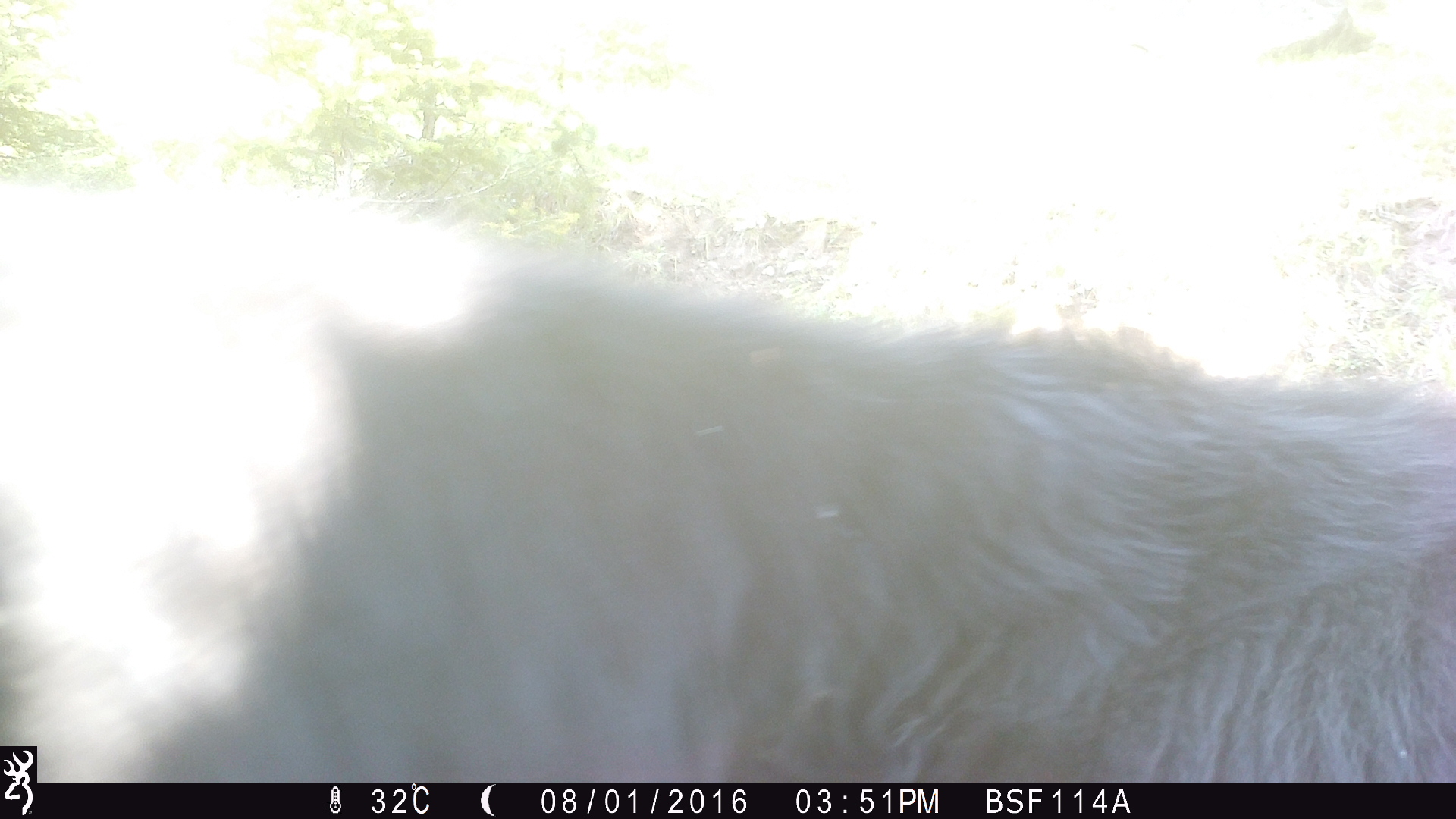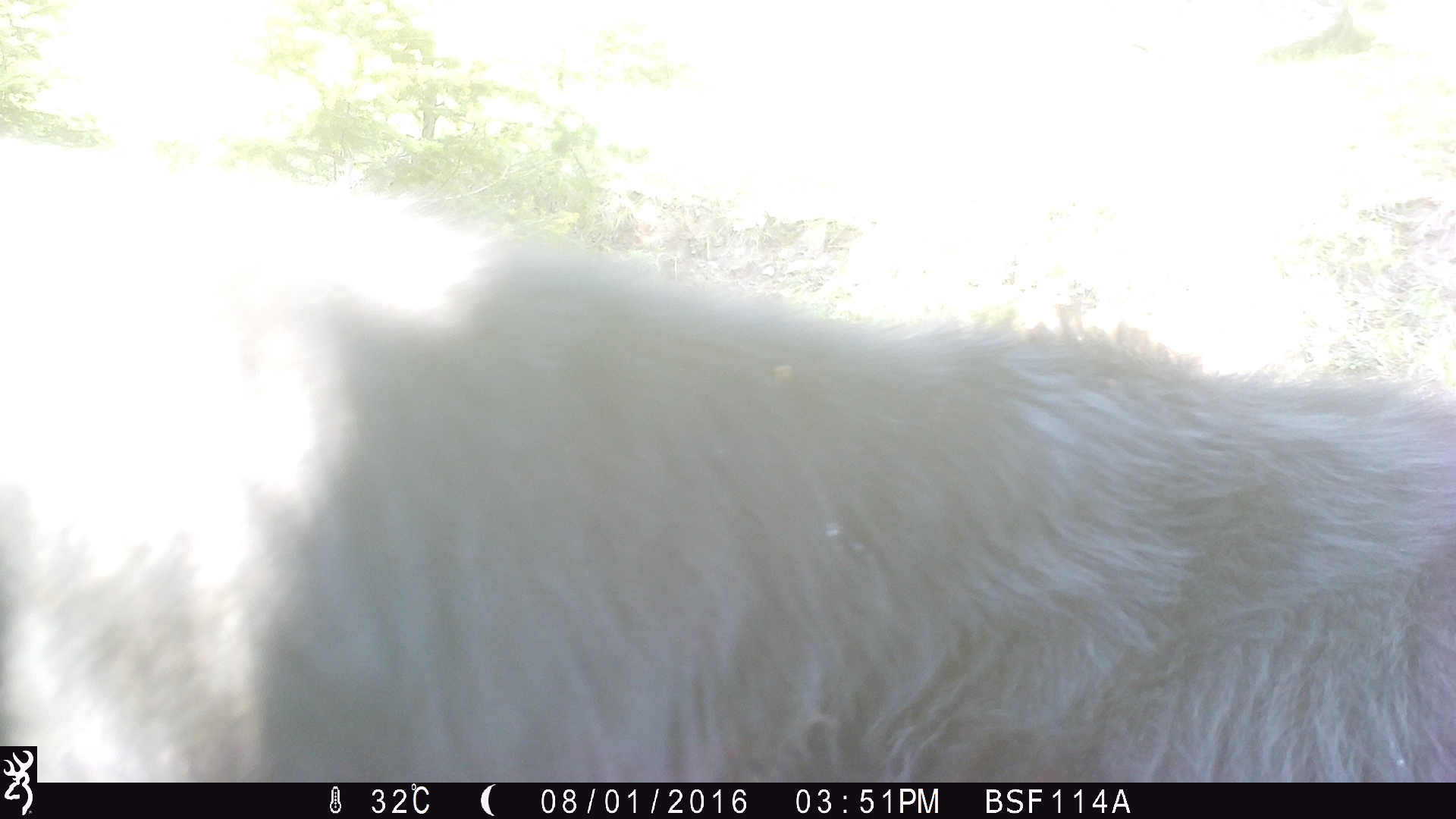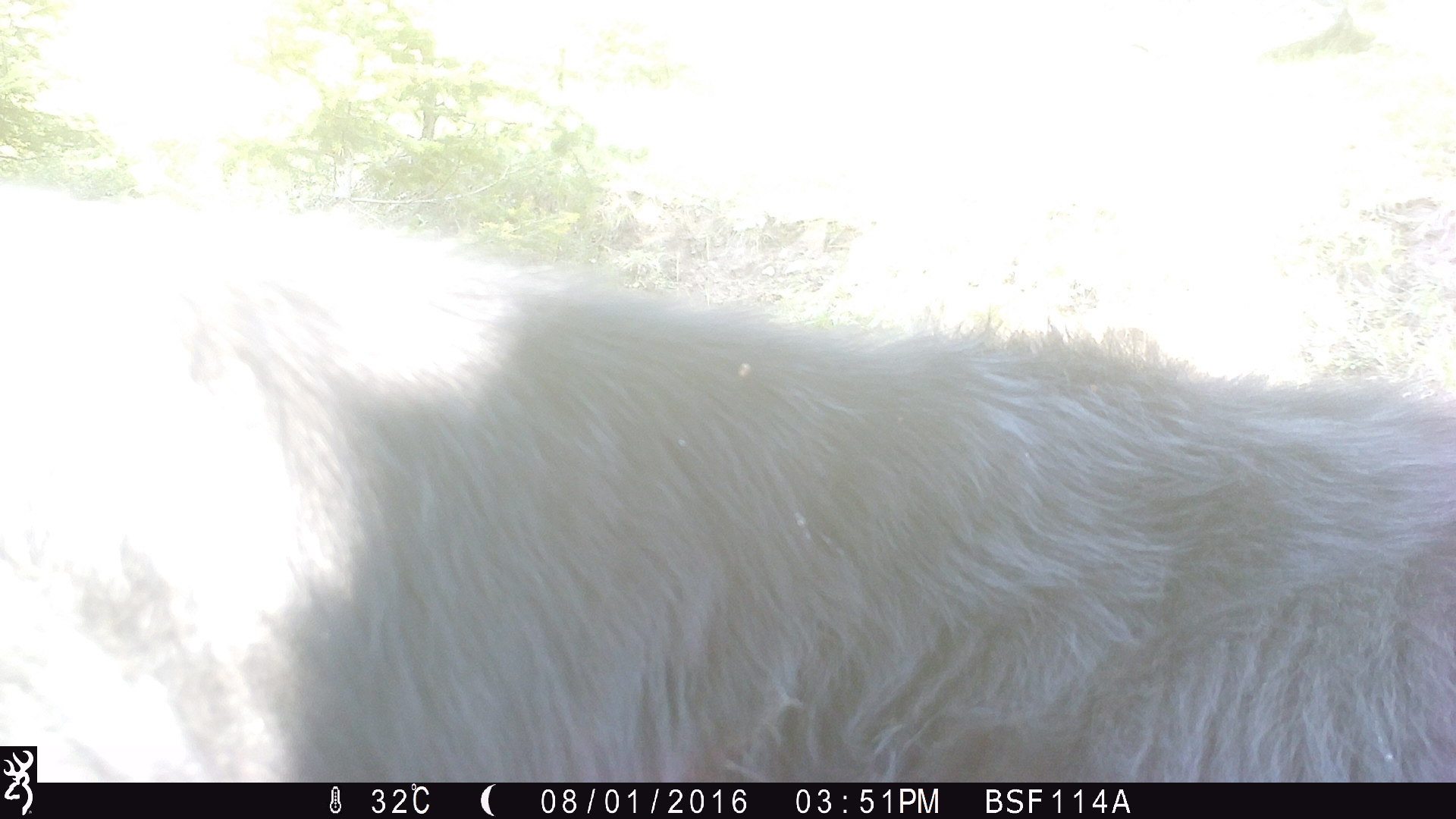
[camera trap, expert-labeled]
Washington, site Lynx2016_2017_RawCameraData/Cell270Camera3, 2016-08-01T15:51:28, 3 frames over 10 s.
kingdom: Animalia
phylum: Chordata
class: Mammalia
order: Artiodactyla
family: Bovidae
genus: Bos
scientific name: Bos taurus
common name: domestic cattle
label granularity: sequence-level